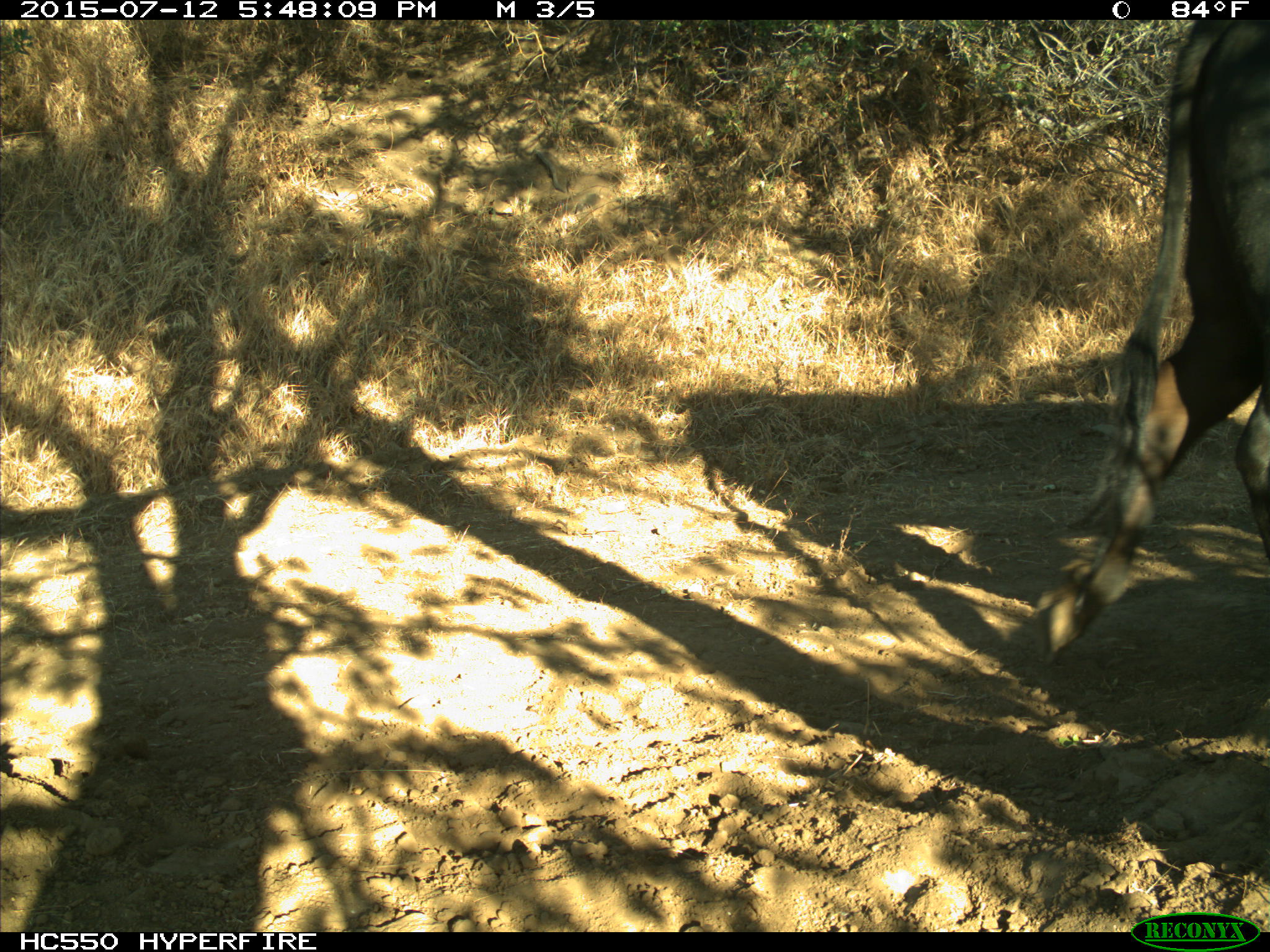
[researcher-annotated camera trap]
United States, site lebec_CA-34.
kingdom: Animalia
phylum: Chordata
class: Mammalia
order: Artiodactyla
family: Bovidae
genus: Bos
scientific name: Bos taurus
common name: domestic cow